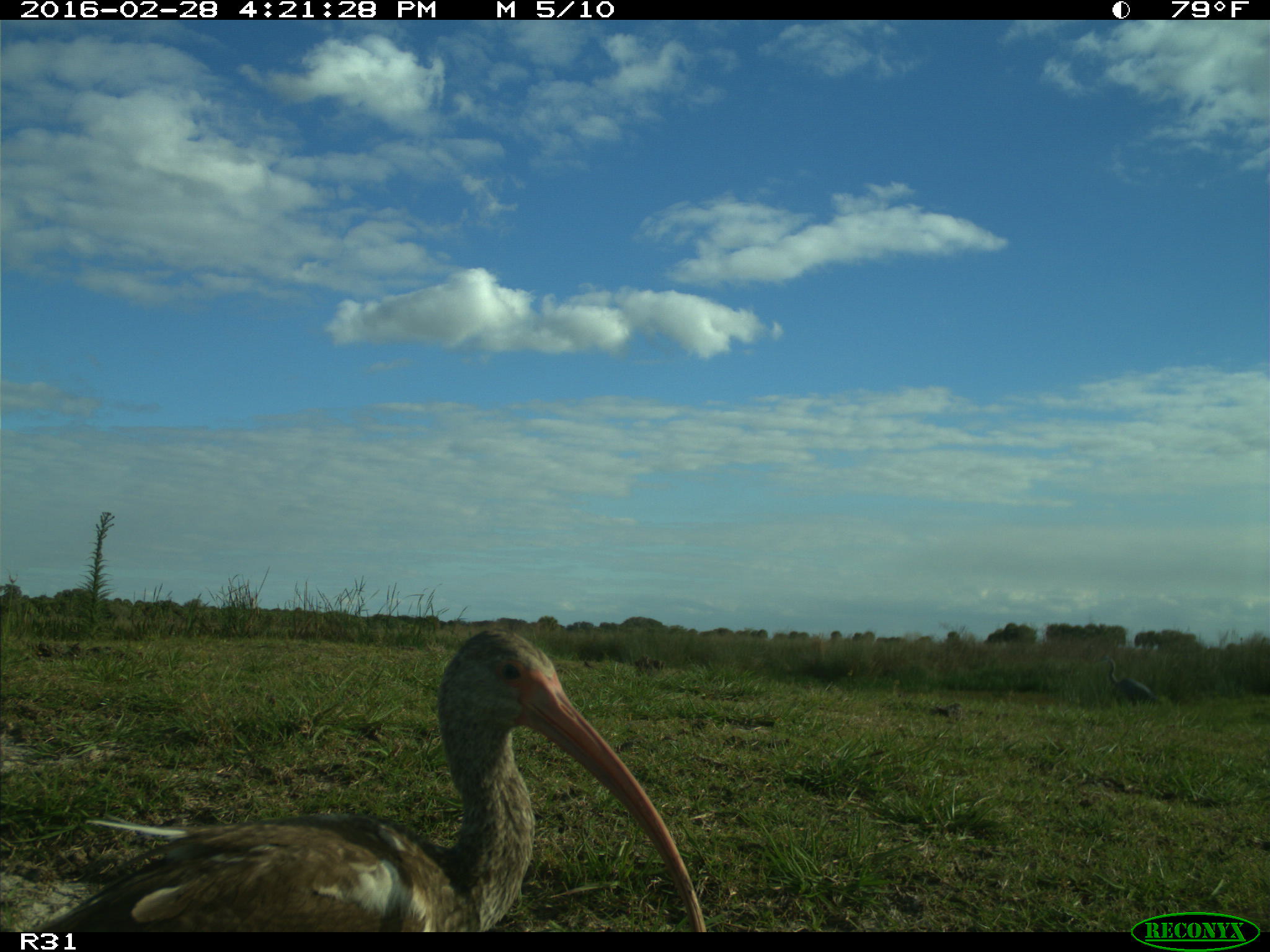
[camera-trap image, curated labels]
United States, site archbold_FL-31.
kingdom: Animalia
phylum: Chordata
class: Aves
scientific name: Aves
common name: birds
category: unidentified bird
Unidentified bird (birds) (Aves).